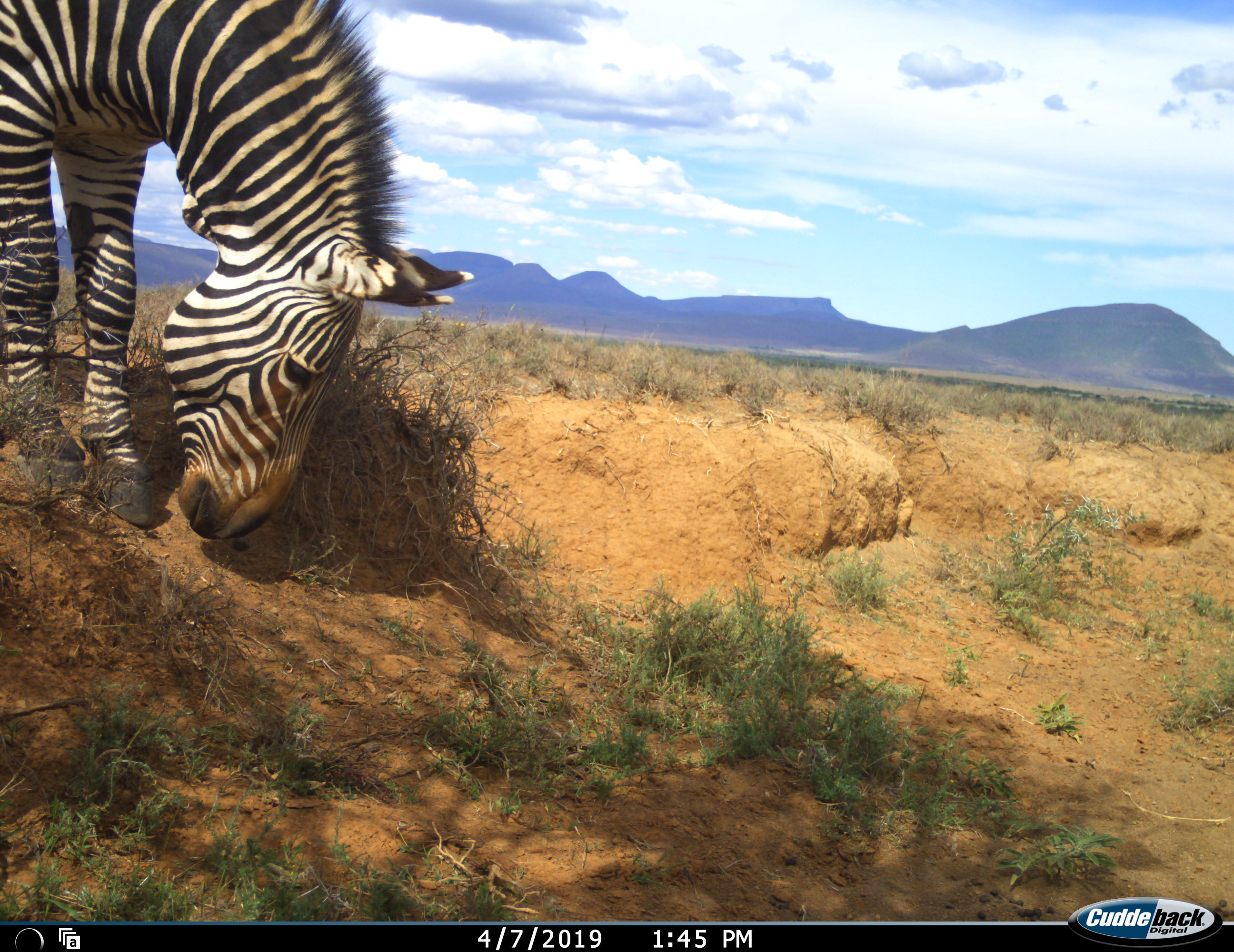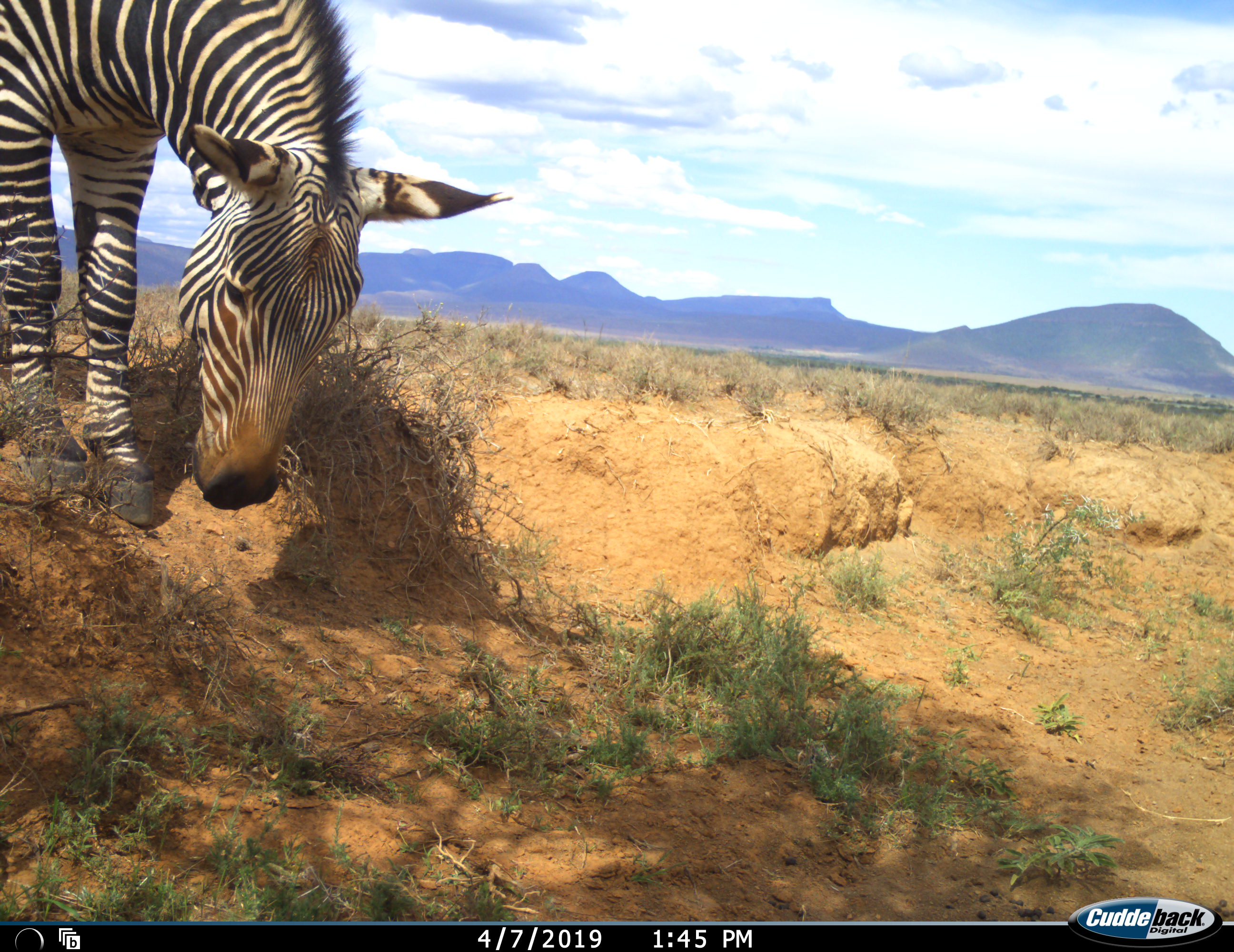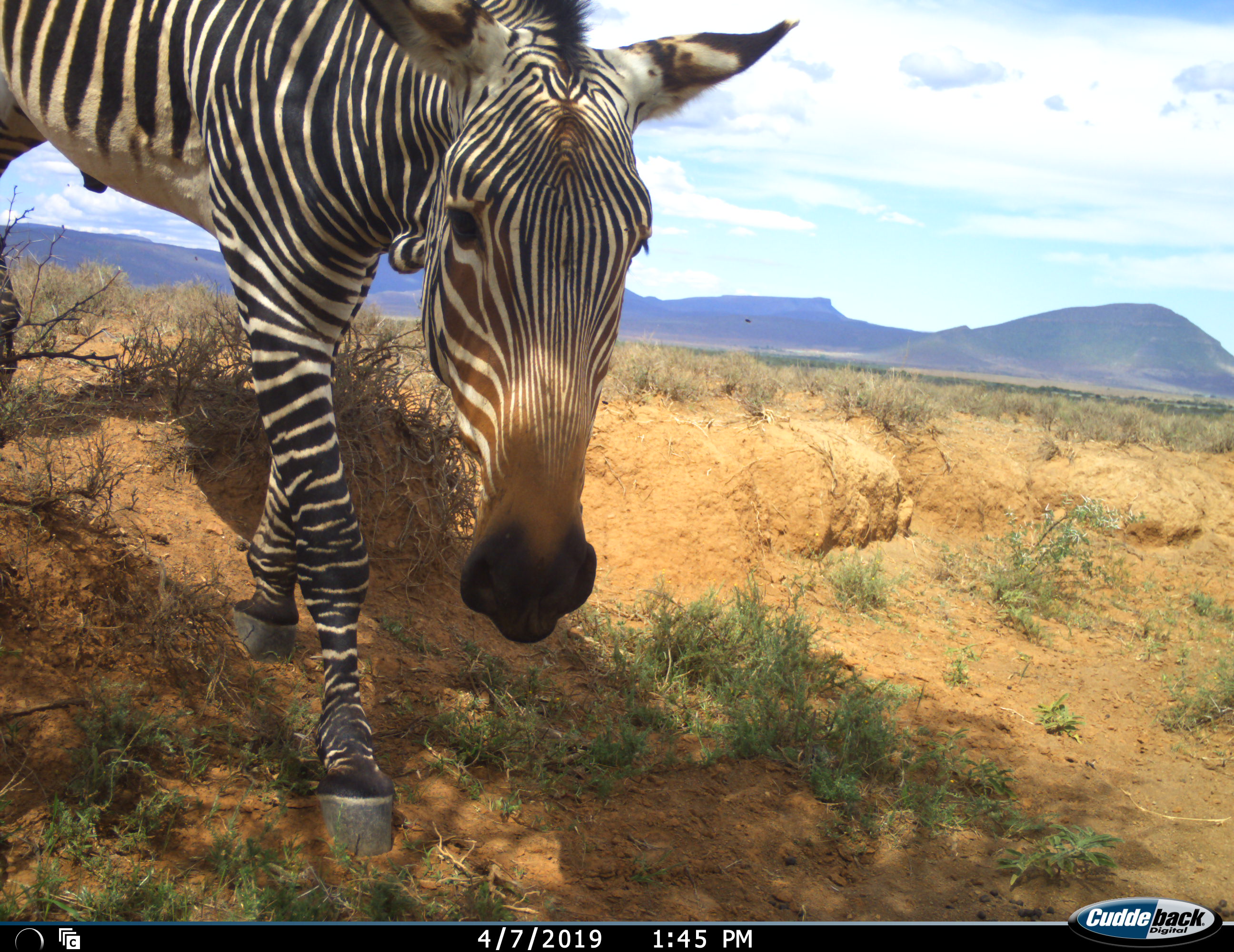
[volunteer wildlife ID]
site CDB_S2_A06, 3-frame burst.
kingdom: Animalia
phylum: Chordata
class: Mammalia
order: Perissodactyla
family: Equidae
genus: Equus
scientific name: Equus zebra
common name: mountain zebra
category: zebramountain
Zebramountain (mountain zebra) (Equus zebra), count 1. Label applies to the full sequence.